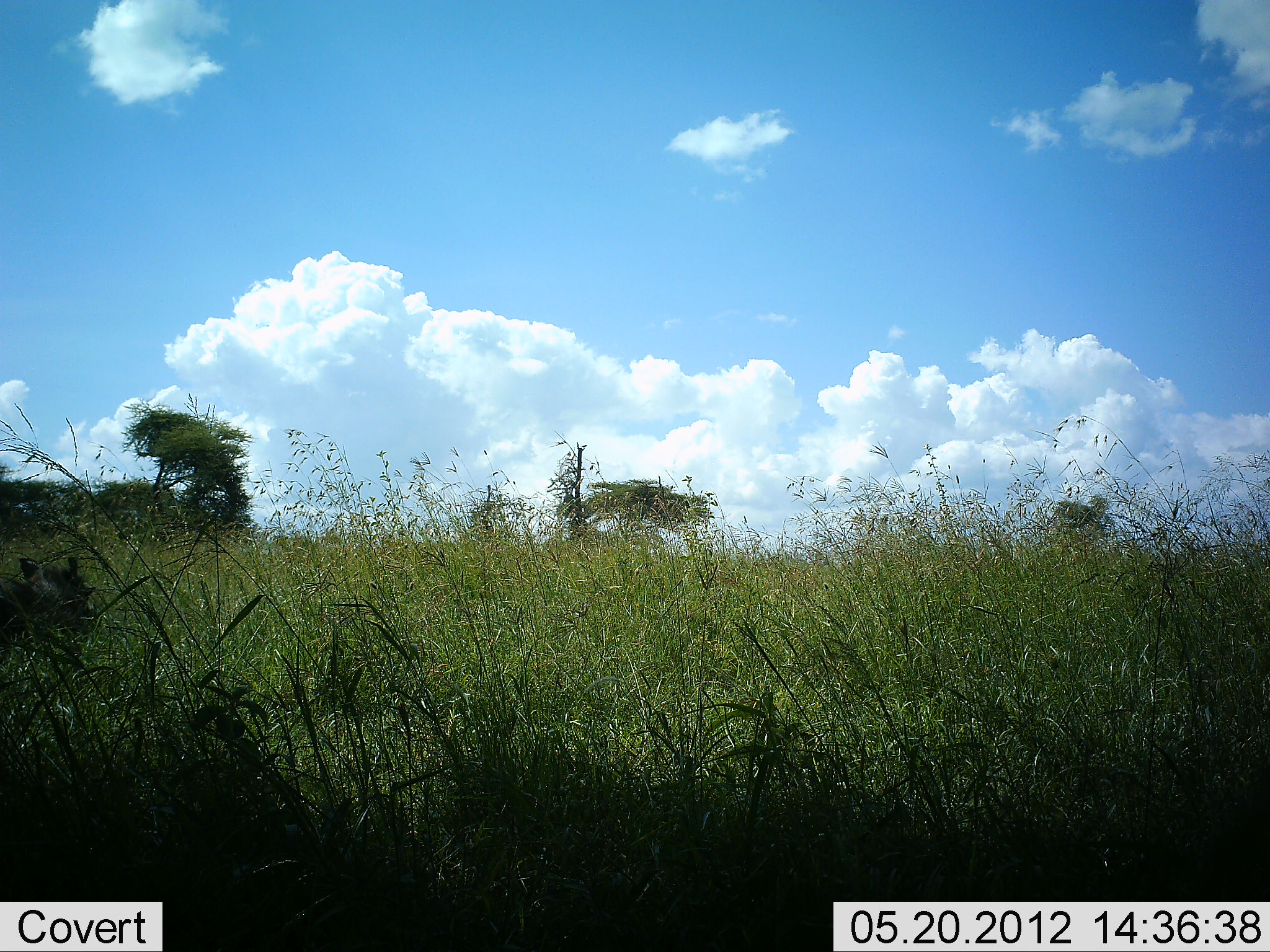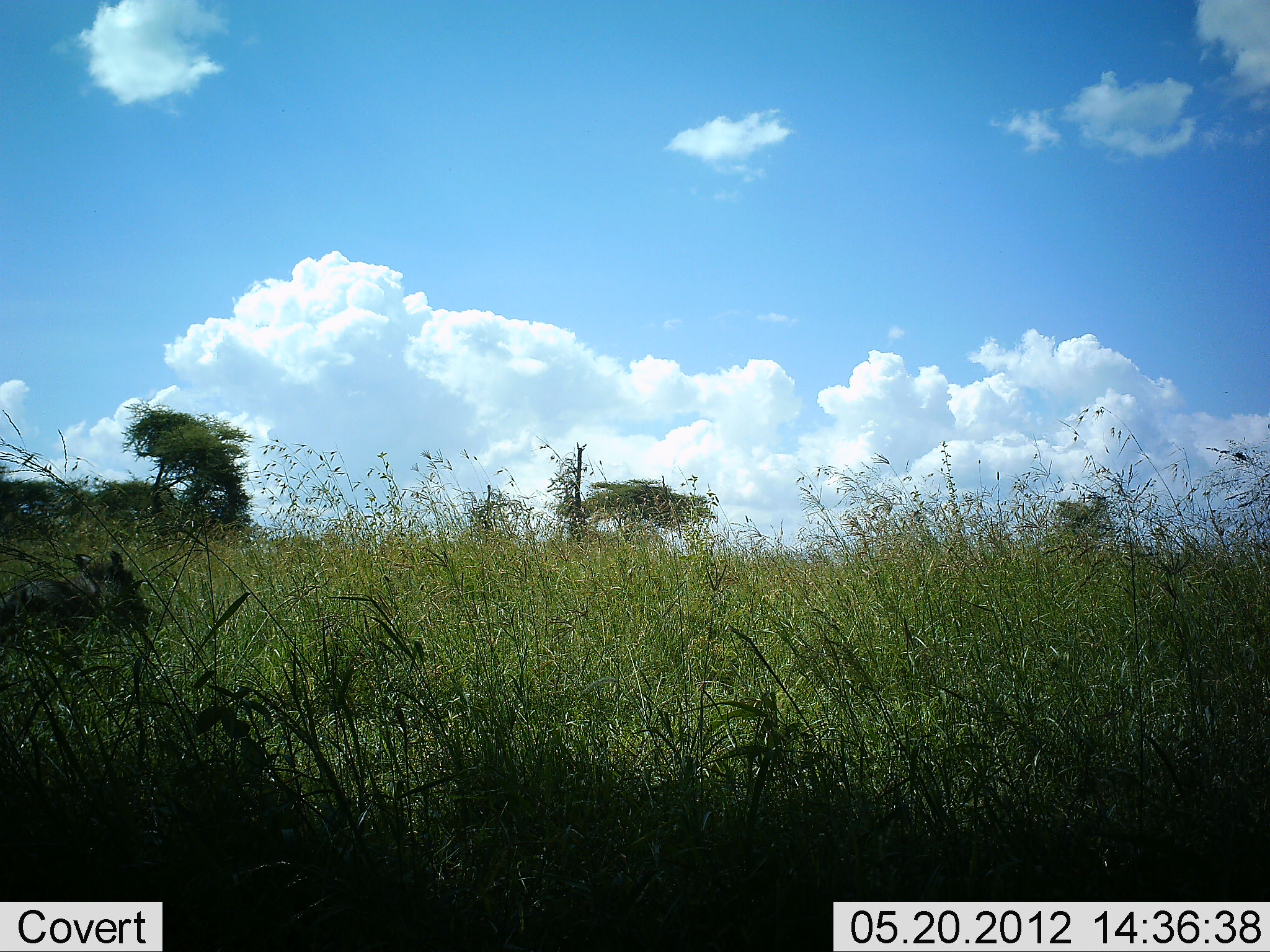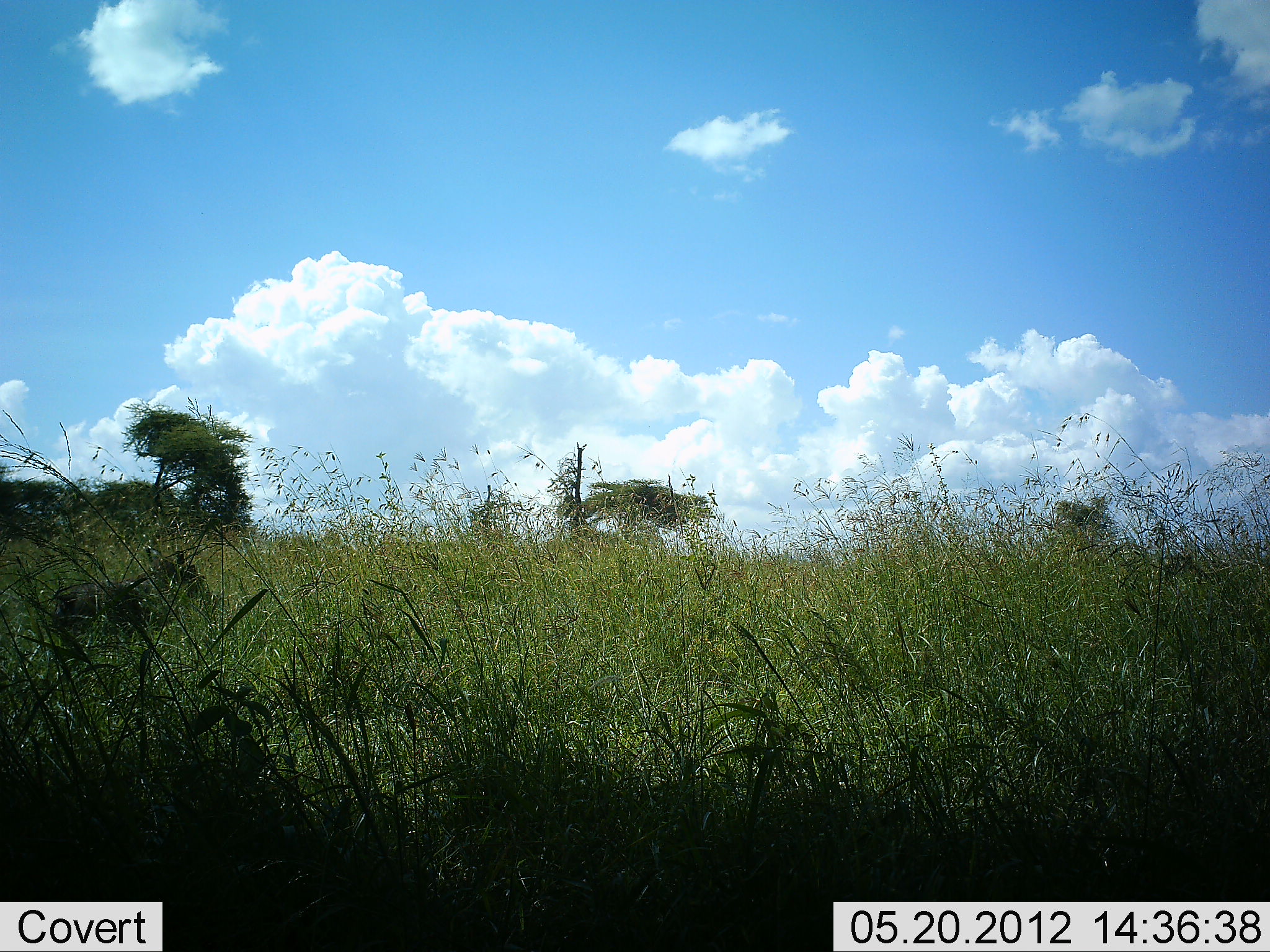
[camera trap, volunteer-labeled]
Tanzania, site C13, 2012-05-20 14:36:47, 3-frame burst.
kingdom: Animalia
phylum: Chordata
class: Mammalia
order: Artiodactyla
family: Suidae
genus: Phacochoerus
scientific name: Phacochoerus africanus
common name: warthog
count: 1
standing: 0%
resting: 0%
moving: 100%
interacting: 0%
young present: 0%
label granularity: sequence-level